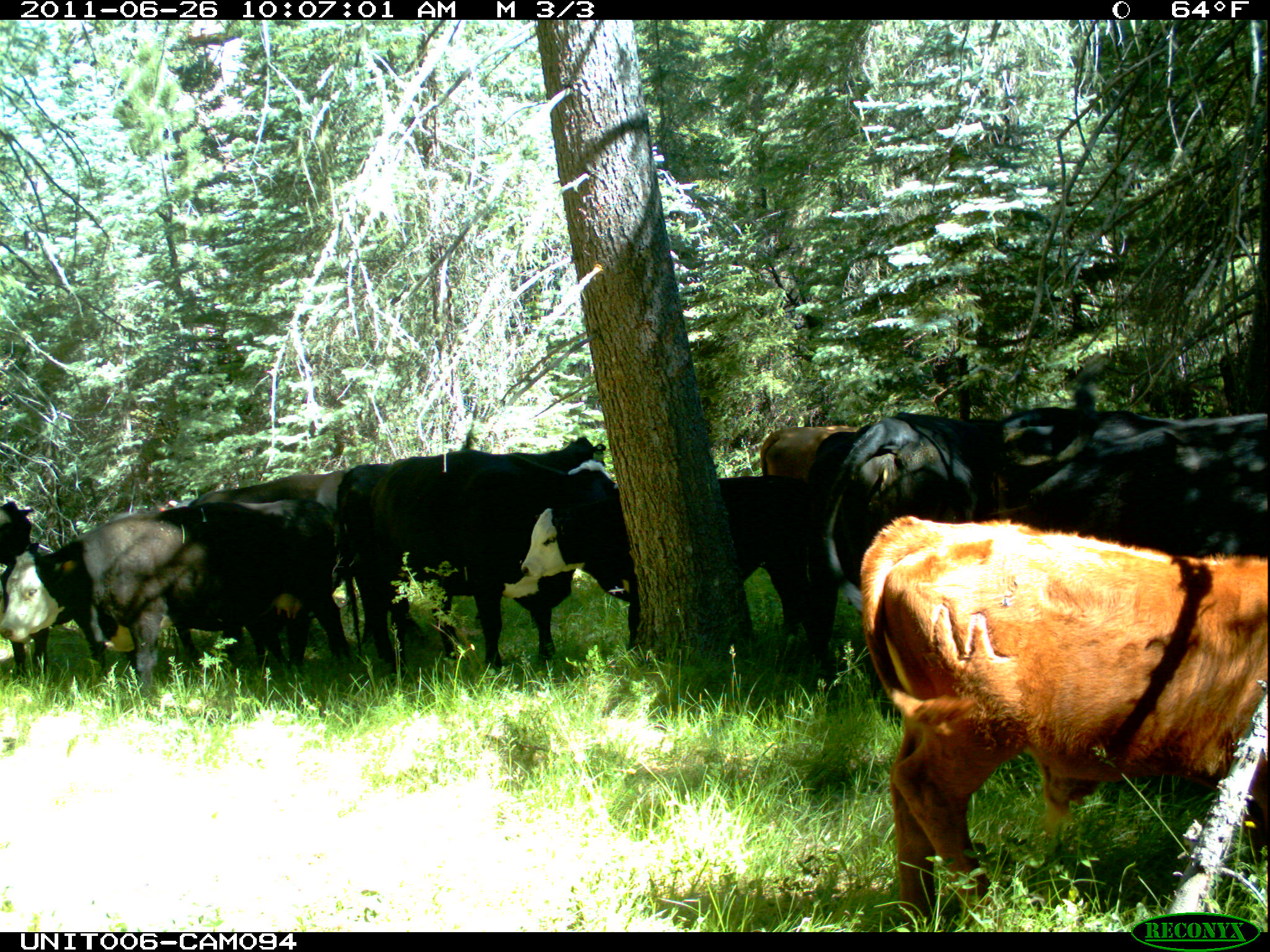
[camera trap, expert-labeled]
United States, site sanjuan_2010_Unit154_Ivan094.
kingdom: Animalia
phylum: Chordata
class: Mammalia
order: Artiodactyla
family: Bovidae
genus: Bos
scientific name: Bos taurus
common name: domestic cow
Bos taurus (domestic cow).